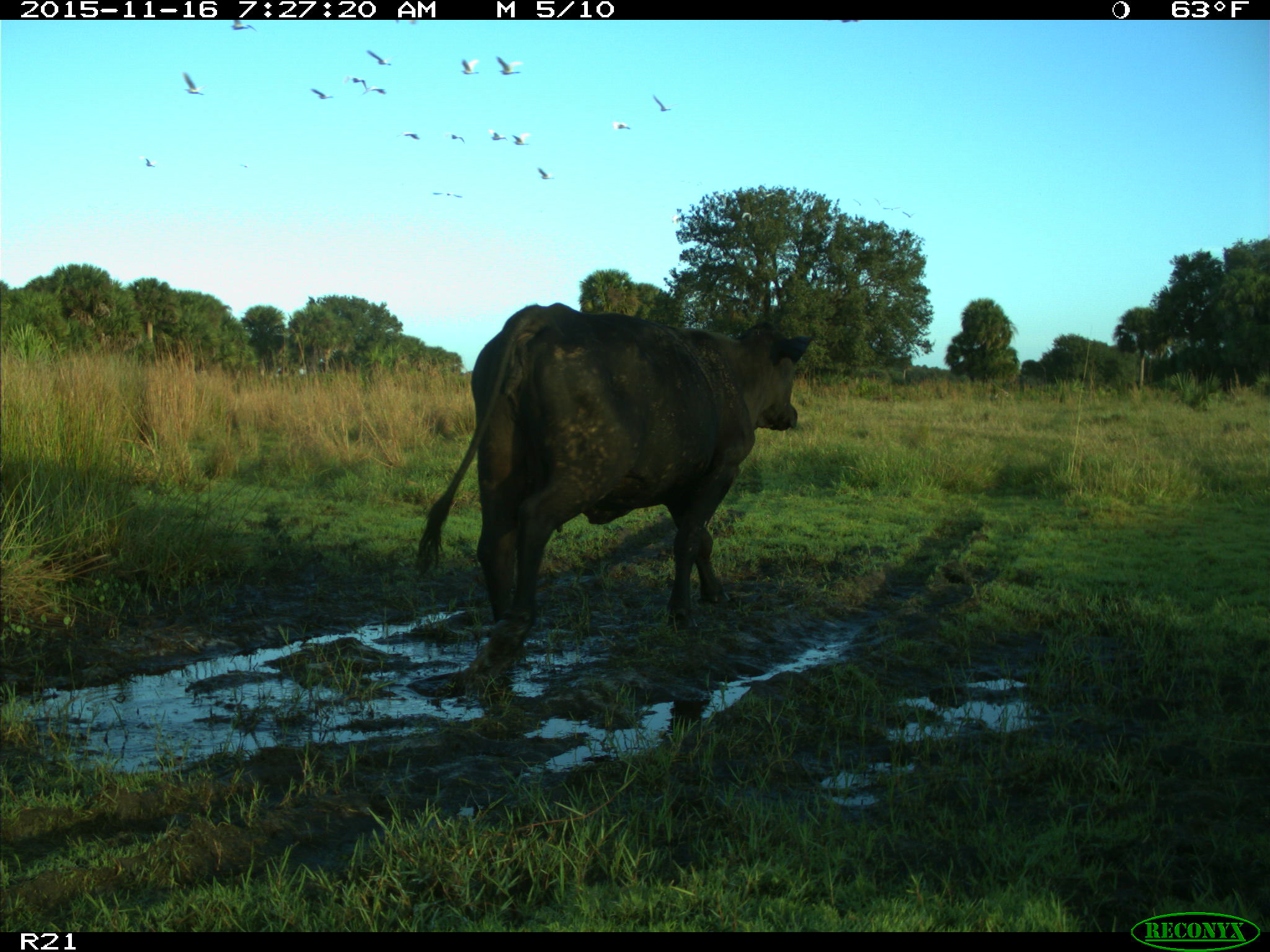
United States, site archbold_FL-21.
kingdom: Animalia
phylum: Chordata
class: Mammalia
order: Artiodactyla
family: Bovidae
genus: Bos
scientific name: Bos taurus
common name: domestic cow